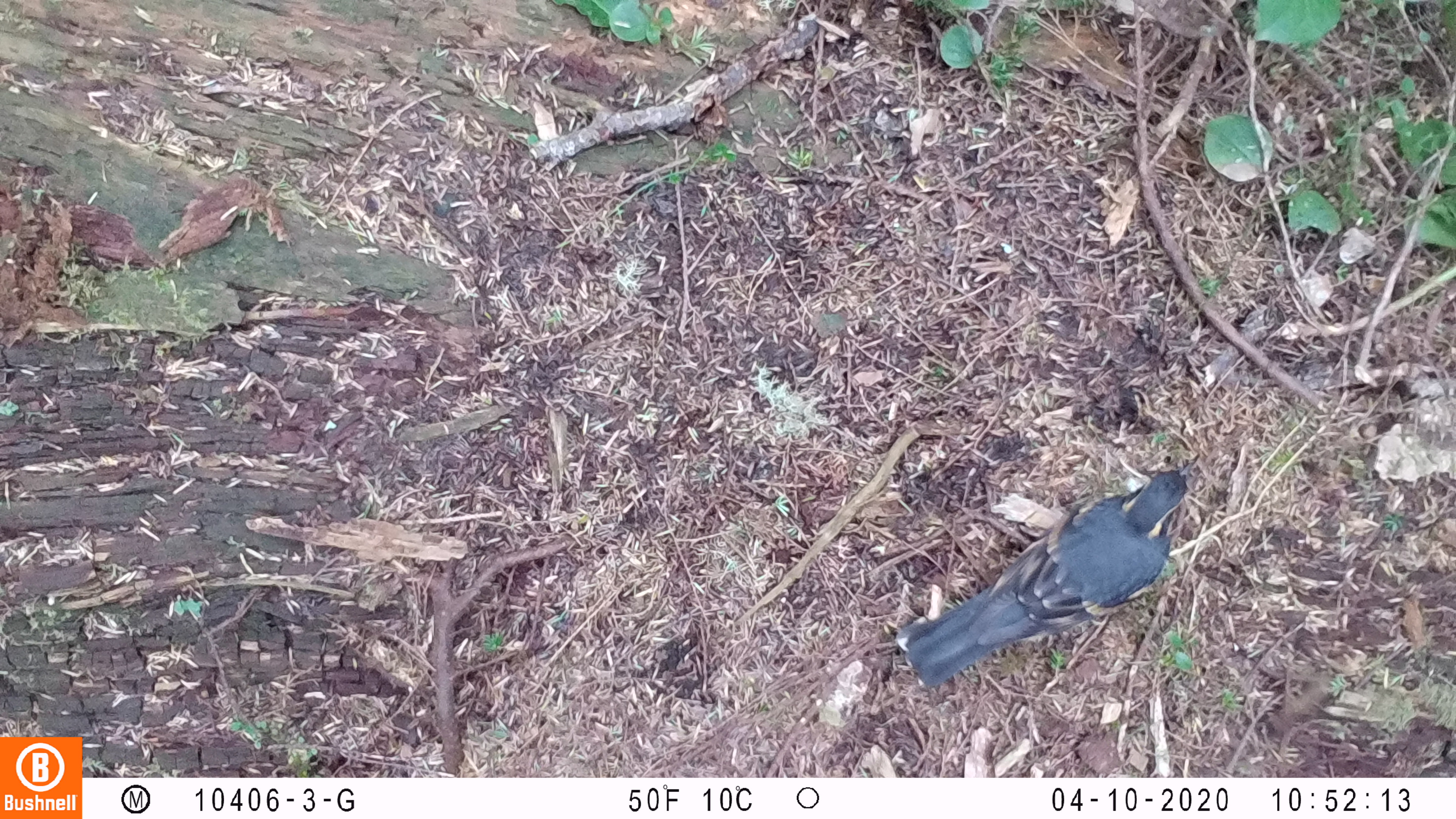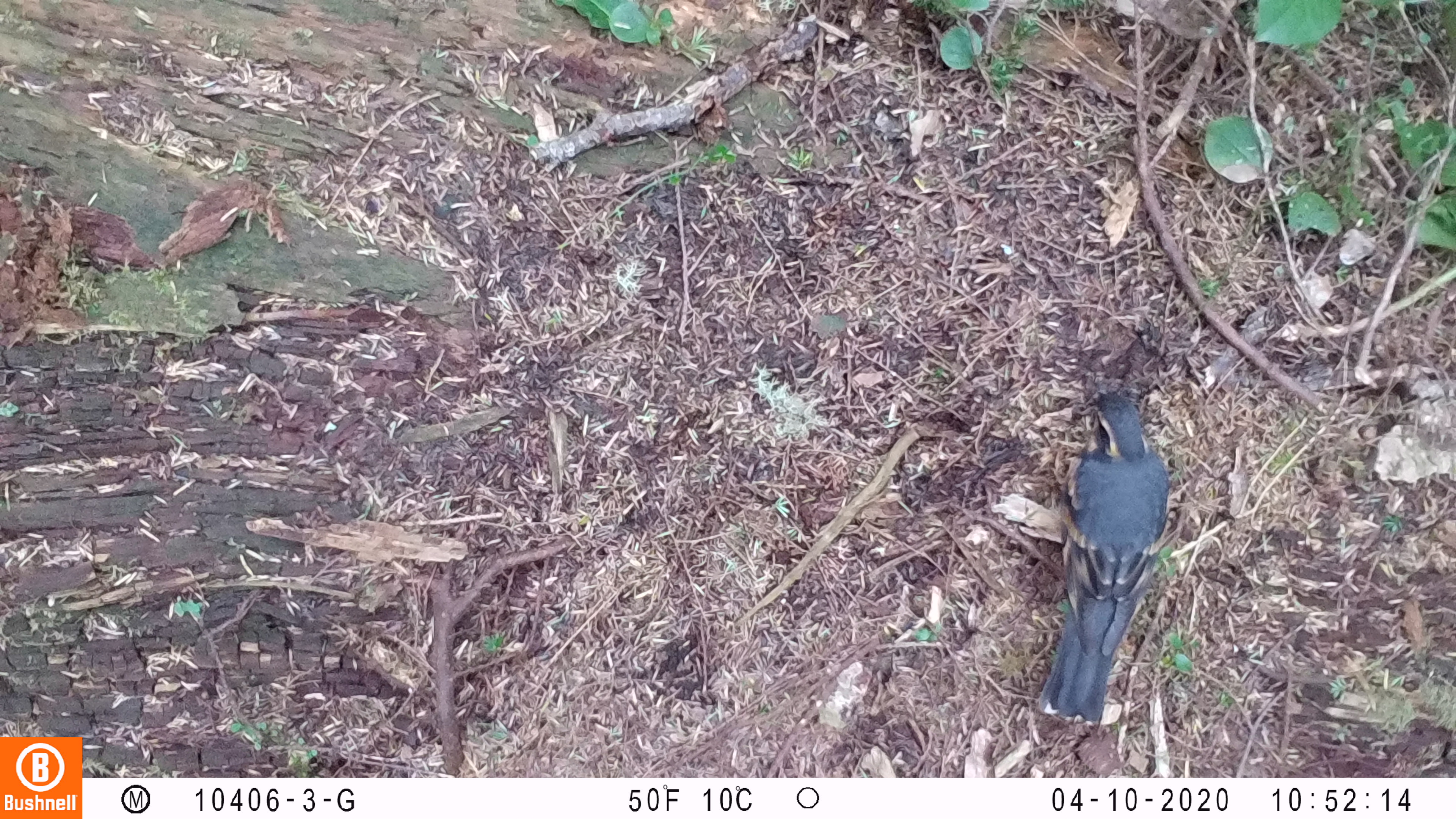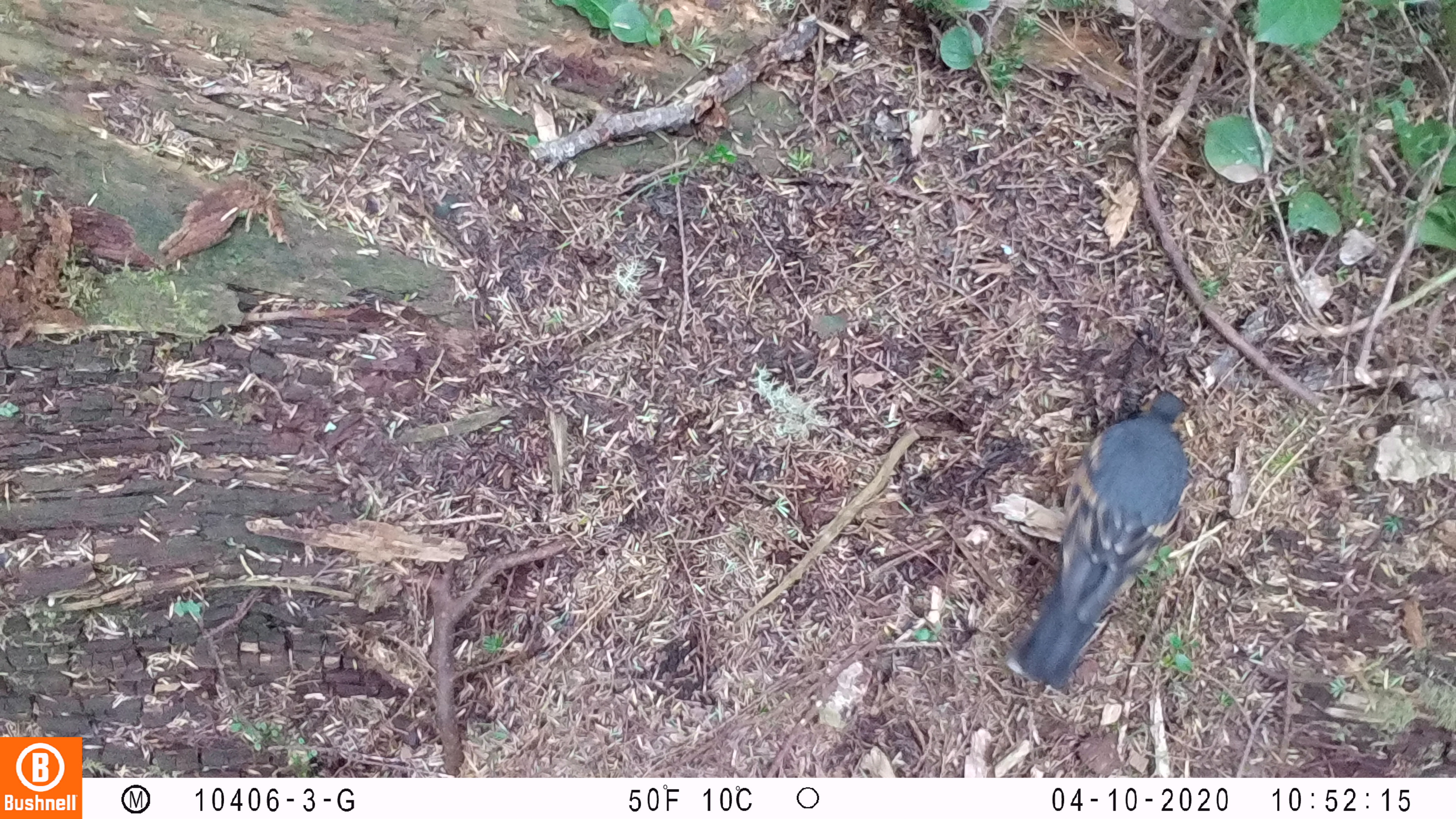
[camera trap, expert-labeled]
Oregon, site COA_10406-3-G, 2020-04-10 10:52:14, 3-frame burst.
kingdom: Animalia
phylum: Chordata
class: Aves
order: Passeriformes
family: Turdidae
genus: Ixoreus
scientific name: Ixoreus naevius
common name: varied thrush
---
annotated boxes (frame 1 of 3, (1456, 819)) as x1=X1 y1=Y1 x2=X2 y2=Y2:
varied thrush: x1=896 y1=459 x2=1198 y2=685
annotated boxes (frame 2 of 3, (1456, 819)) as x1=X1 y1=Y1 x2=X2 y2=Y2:
varied thrush: x1=1027 y1=393 x2=1170 y2=723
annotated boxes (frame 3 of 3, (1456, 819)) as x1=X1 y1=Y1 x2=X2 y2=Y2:
varied thrush: x1=1014 y1=387 x2=1190 y2=692